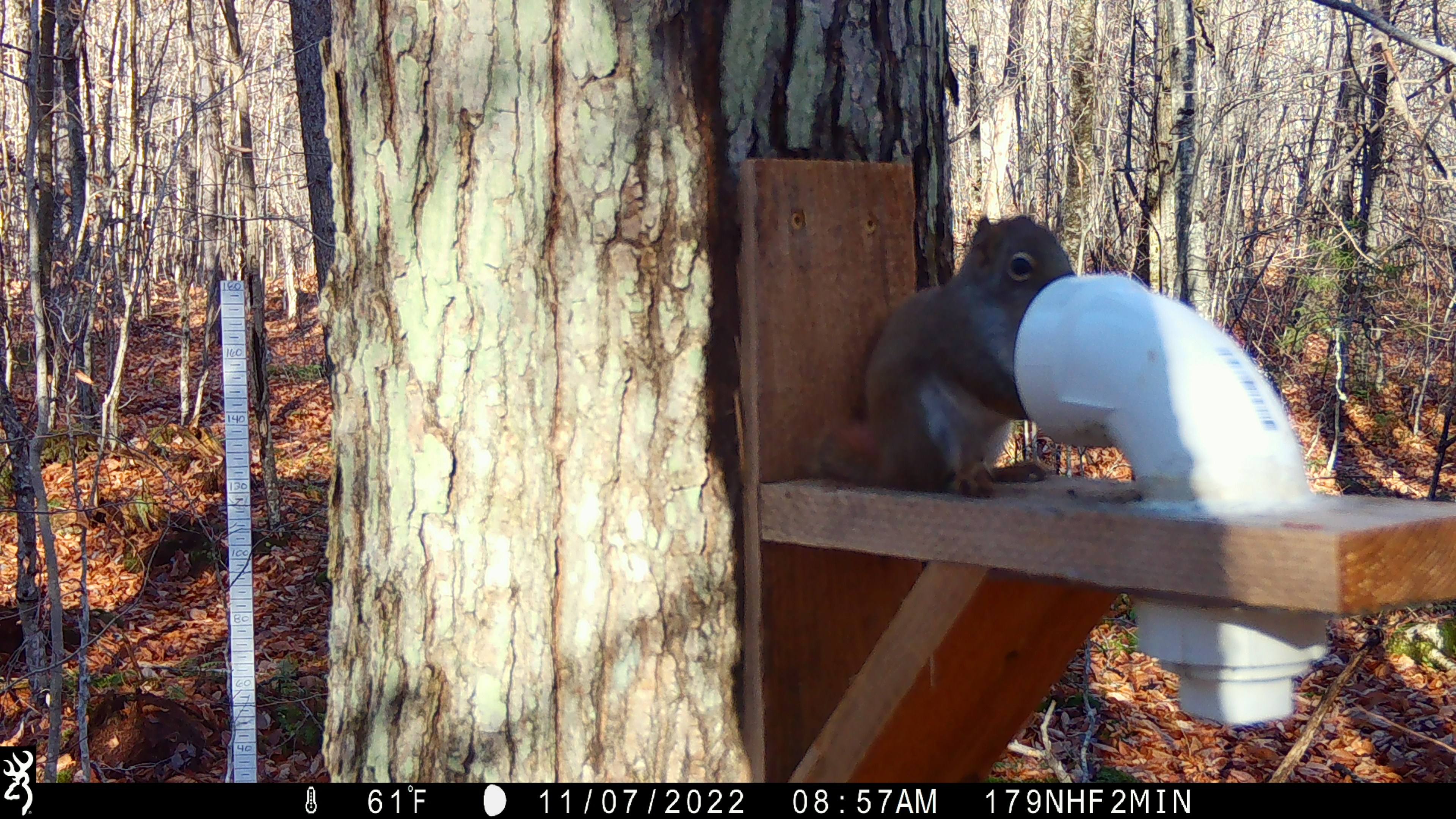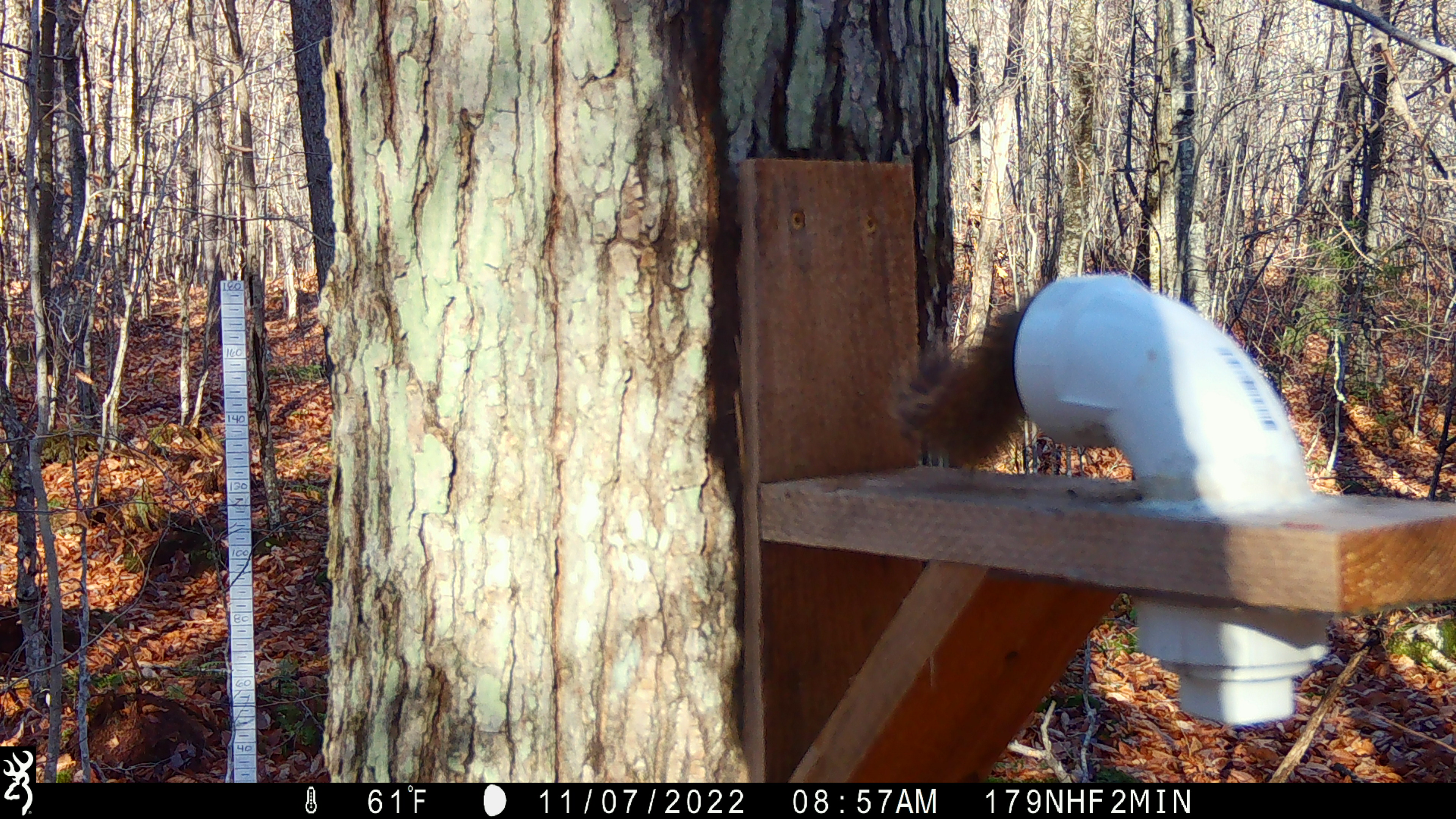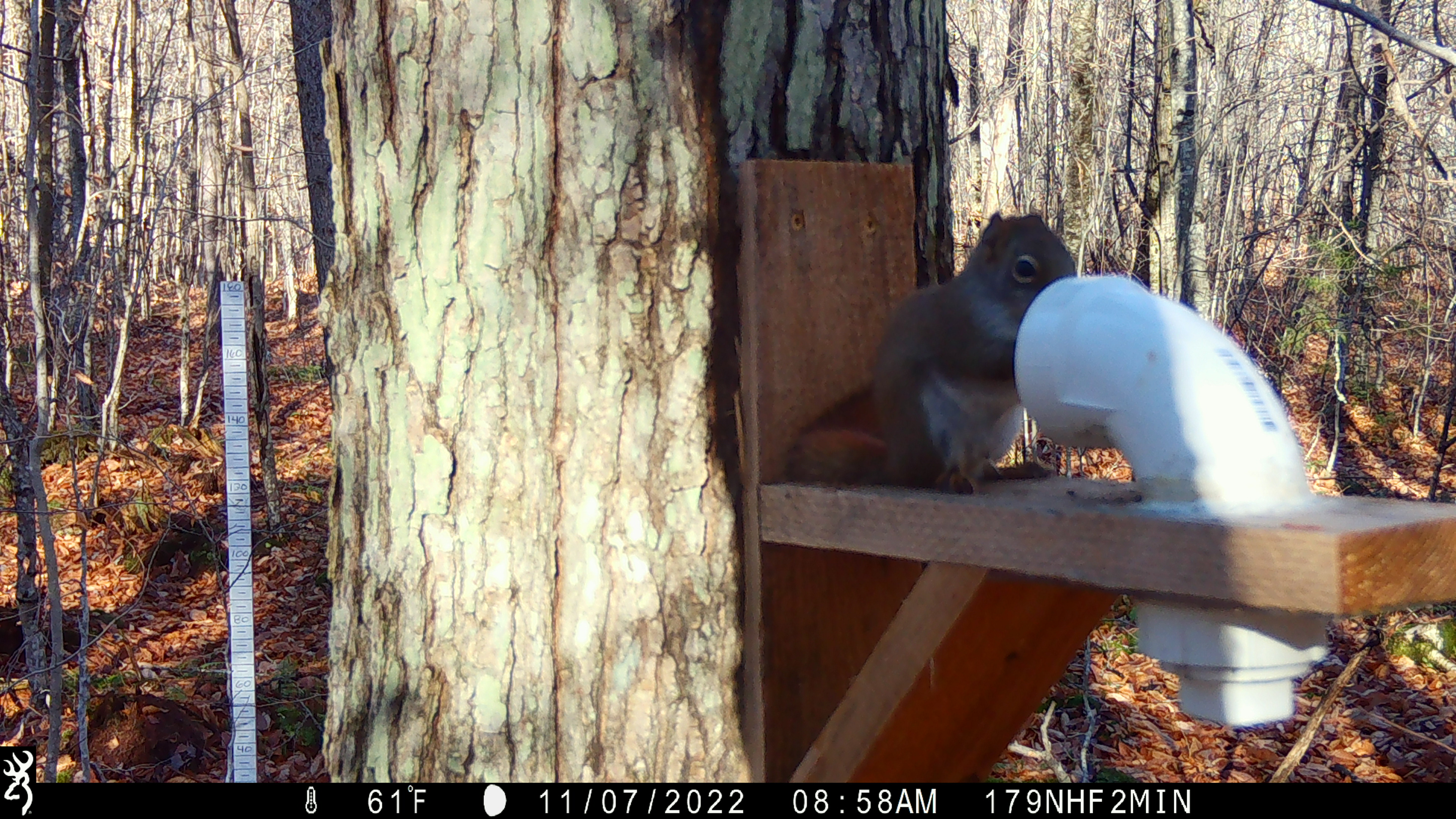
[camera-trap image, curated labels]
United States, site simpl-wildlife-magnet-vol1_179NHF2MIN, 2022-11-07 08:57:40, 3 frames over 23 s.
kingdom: Animalia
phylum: Chordata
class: Mammalia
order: Rodentia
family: Sciuridae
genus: Tamiasciurus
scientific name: Tamiasciurus hudsonicus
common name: red squirrel